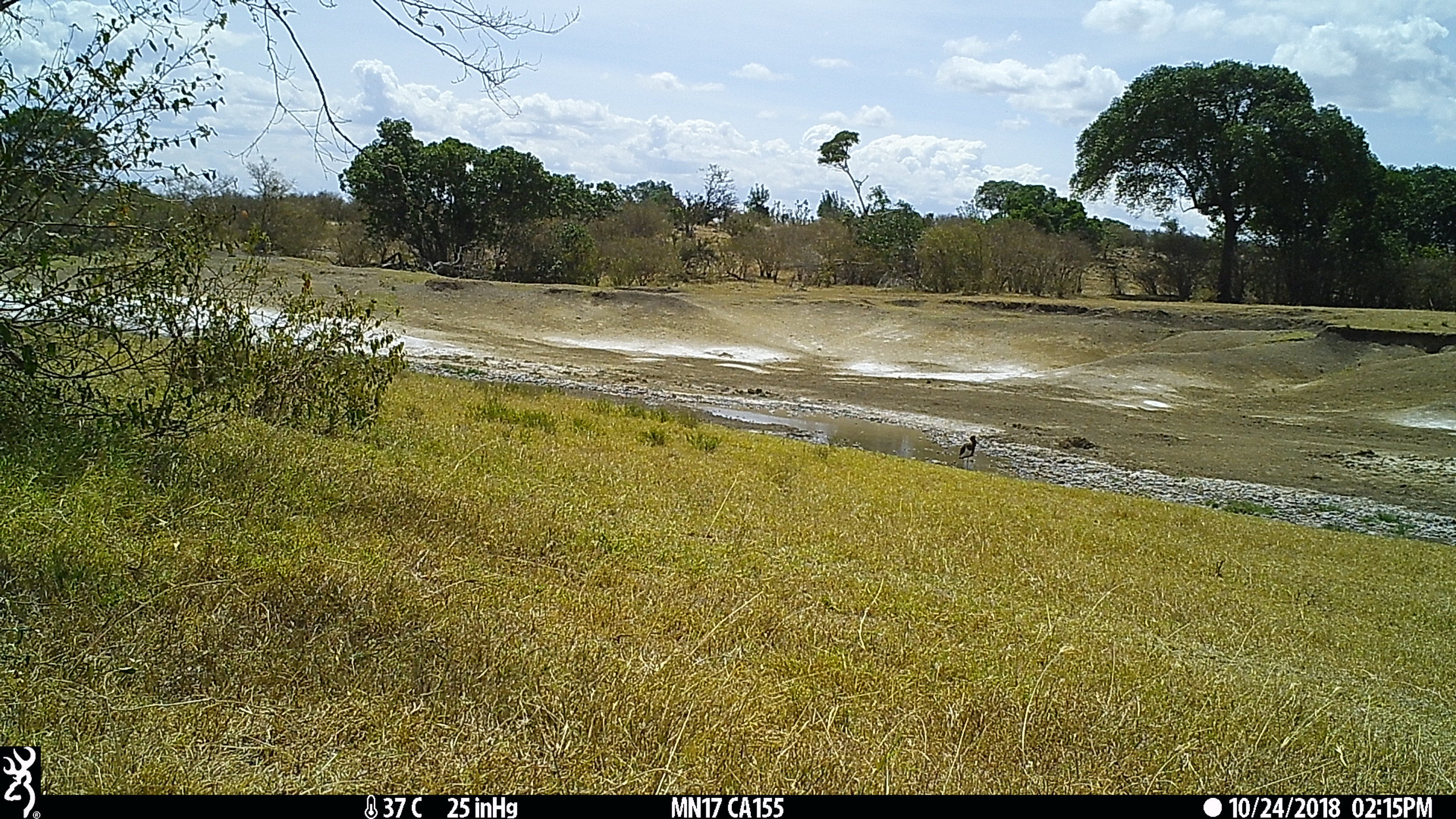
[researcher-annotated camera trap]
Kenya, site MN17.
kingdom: Animalia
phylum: Chordata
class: Aves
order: Ciconiiformes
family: Ciconiidae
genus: Ciconia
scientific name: Ciconia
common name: stork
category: stork other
Stork other (stork) (Ciconia).